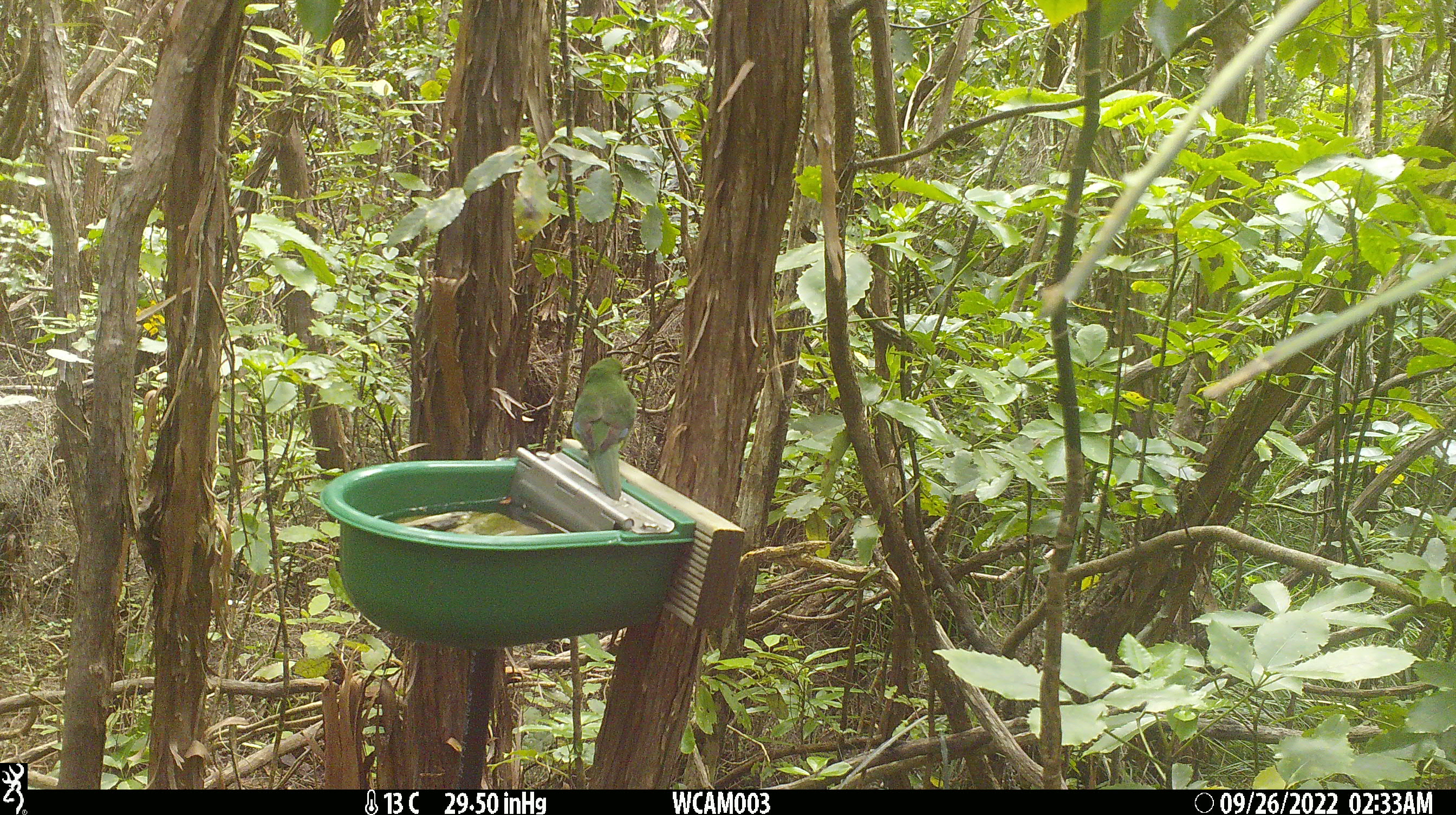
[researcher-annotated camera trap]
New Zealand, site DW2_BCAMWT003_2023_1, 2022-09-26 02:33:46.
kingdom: Animalia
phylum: Chordata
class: Aves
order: Psittaciformes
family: Psittaculidae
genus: Cyanoramphus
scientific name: Cyanoramphus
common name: parakeet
Parakeet (Cyanoramphus).